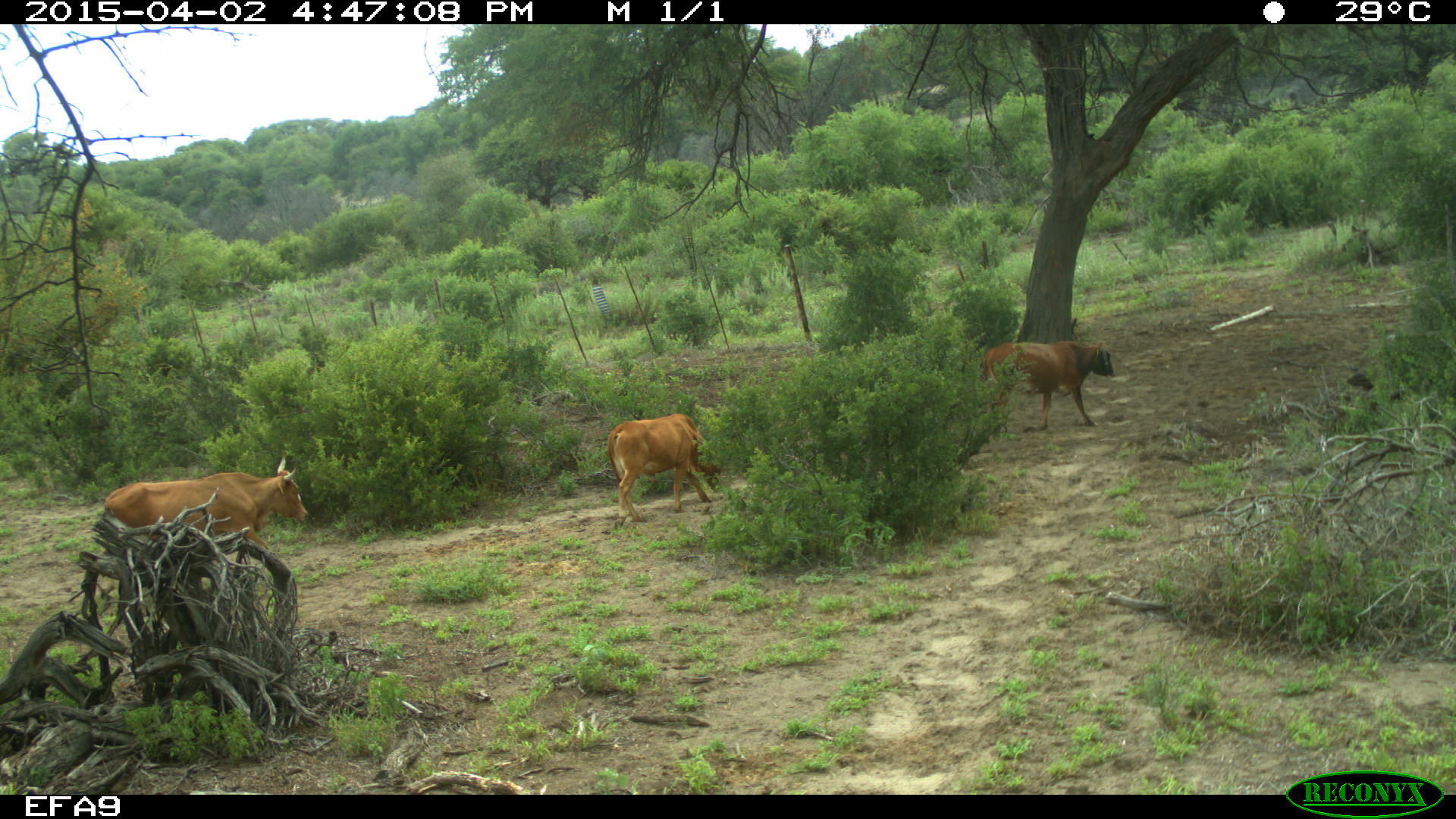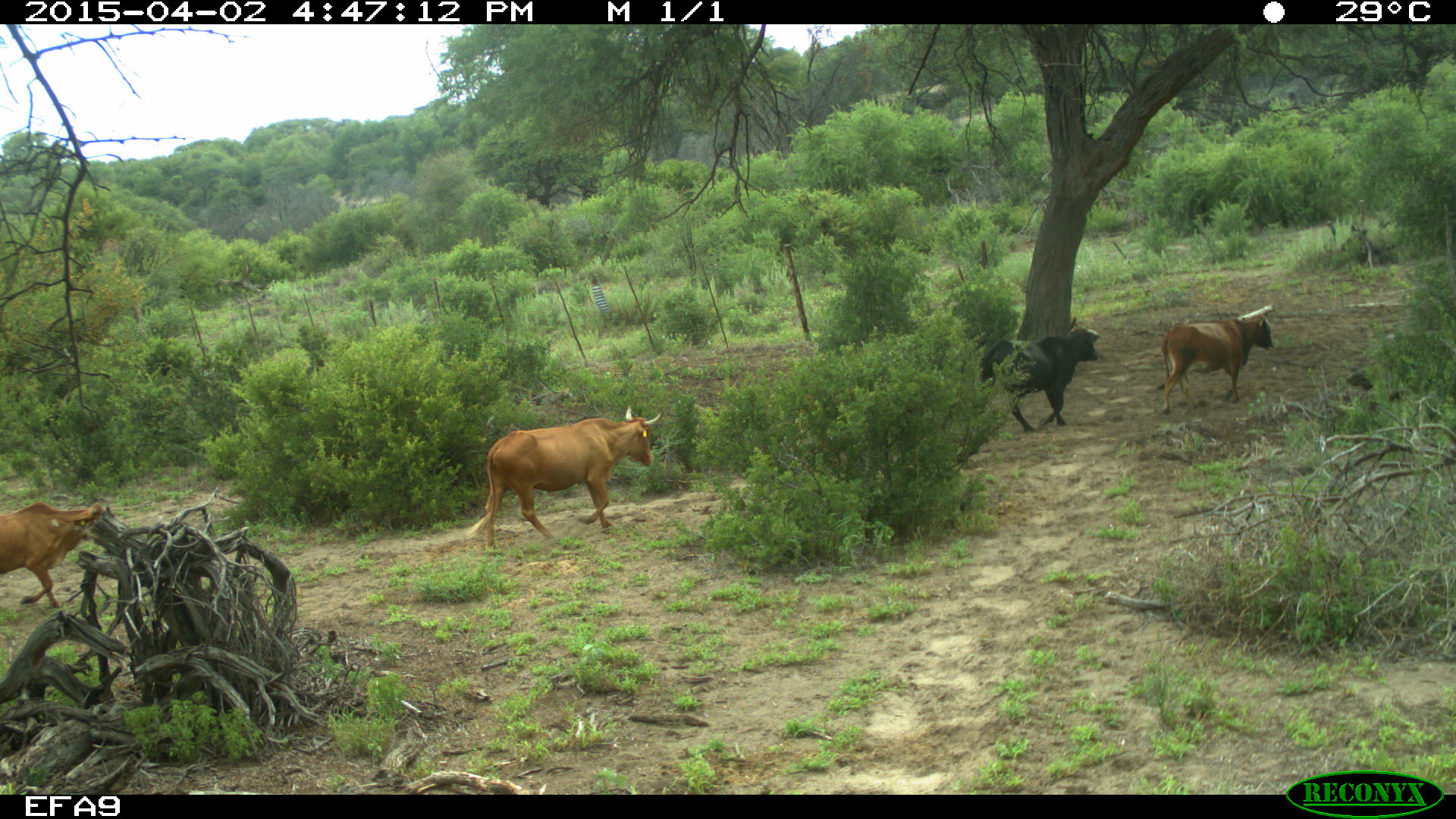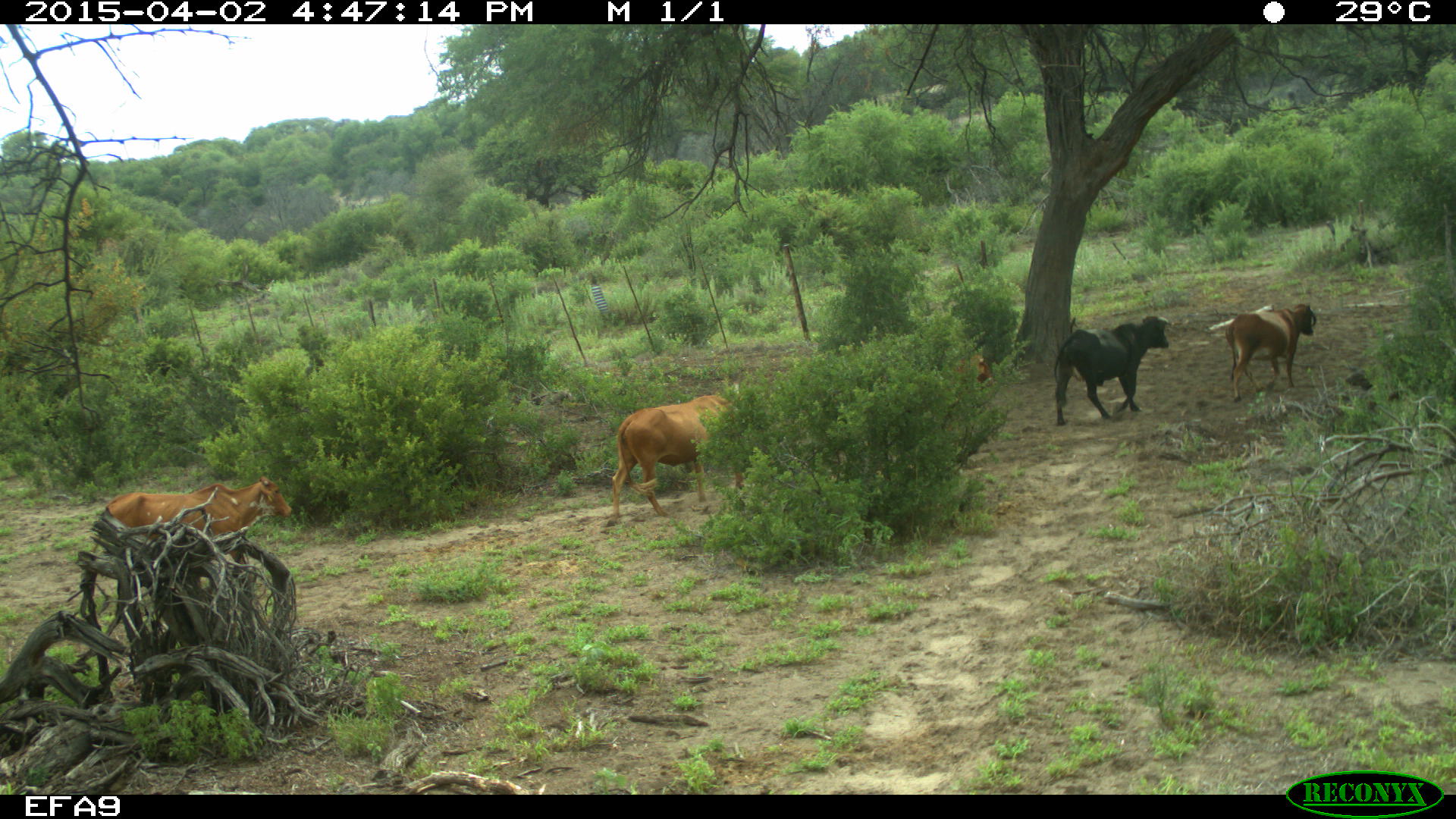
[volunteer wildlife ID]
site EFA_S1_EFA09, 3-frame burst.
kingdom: Animalia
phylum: Chordata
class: Mammalia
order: Artiodactyla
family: Bovidae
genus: Bos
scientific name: Bos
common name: cattle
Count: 3.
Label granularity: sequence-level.